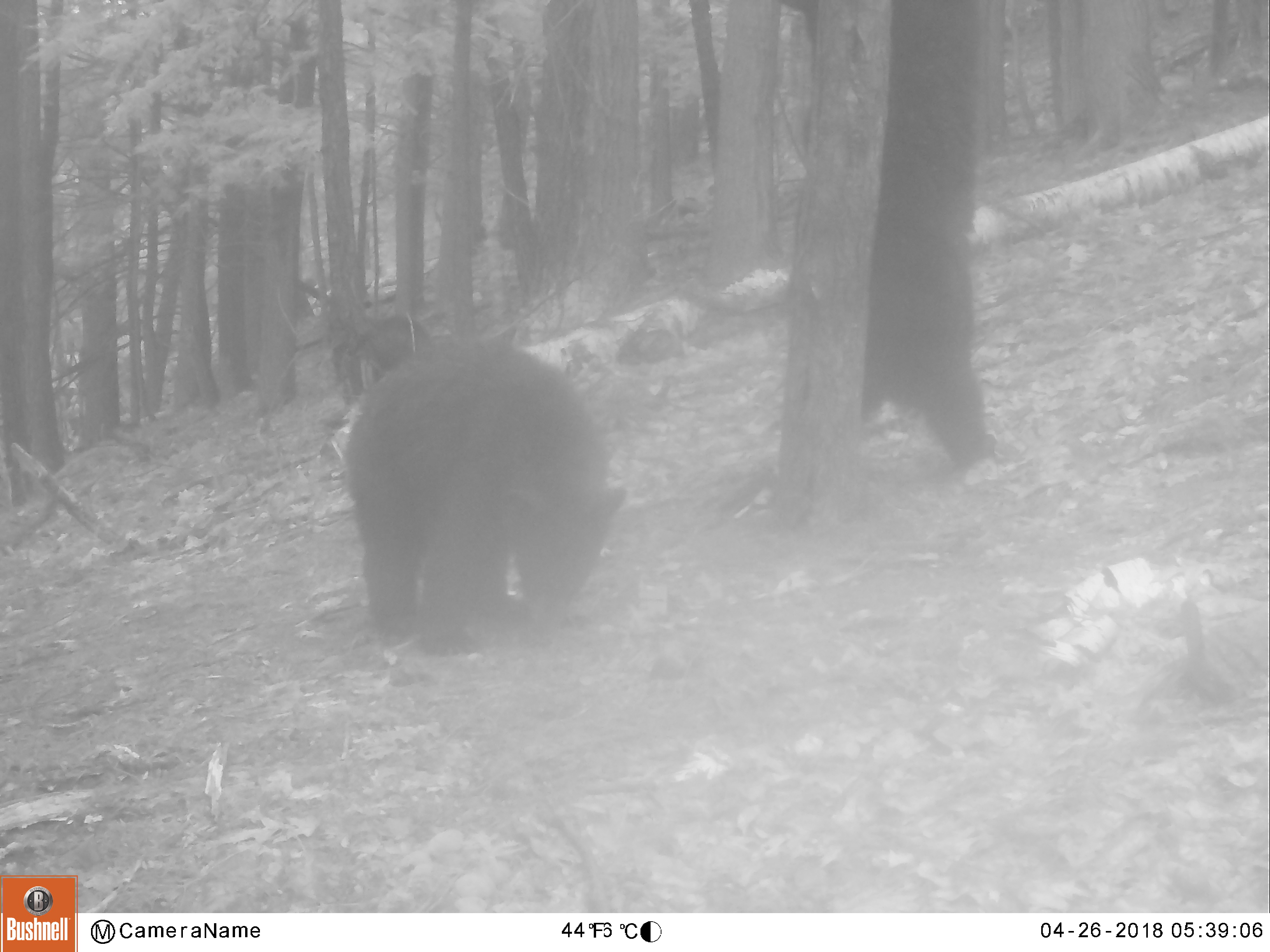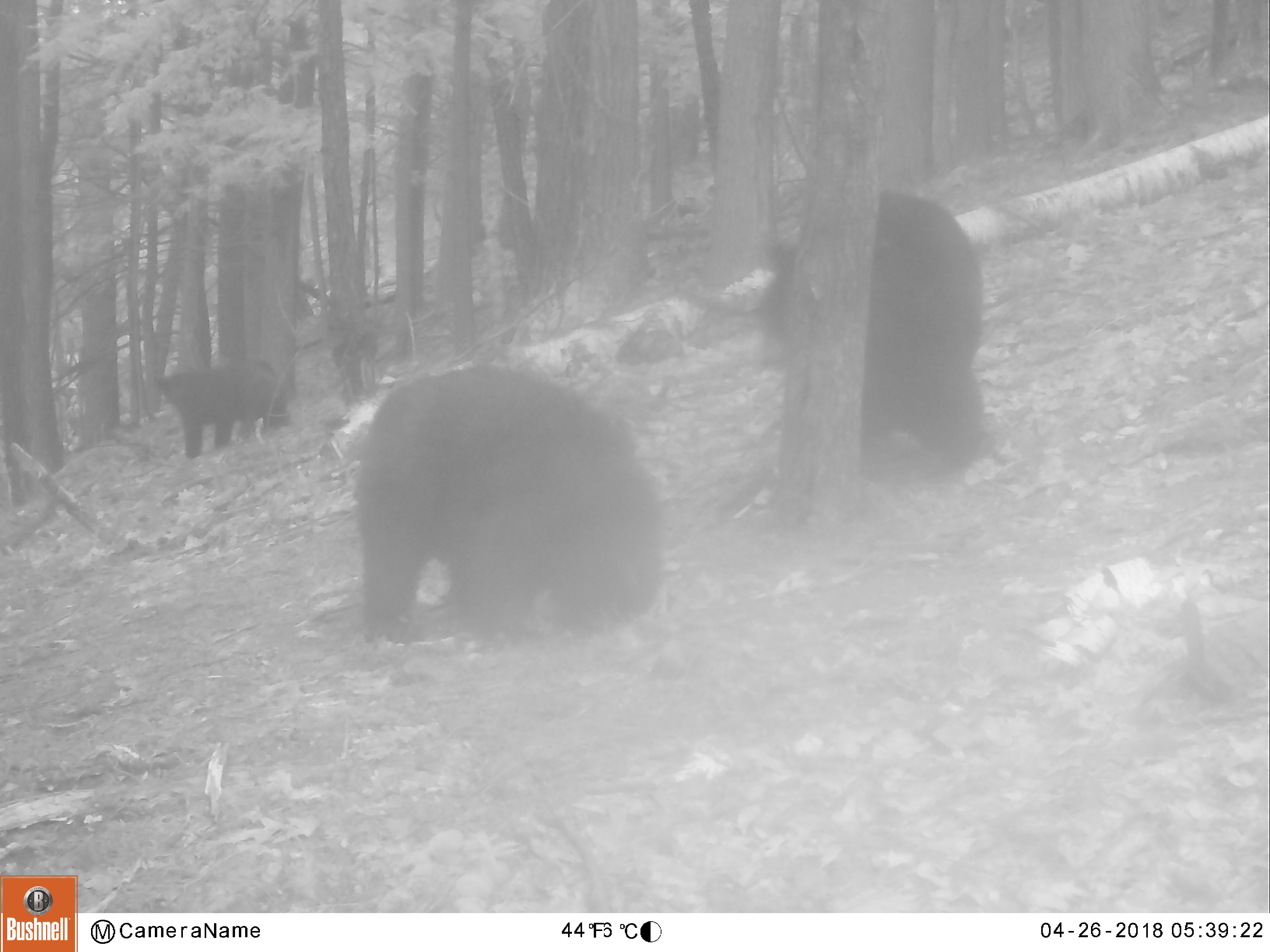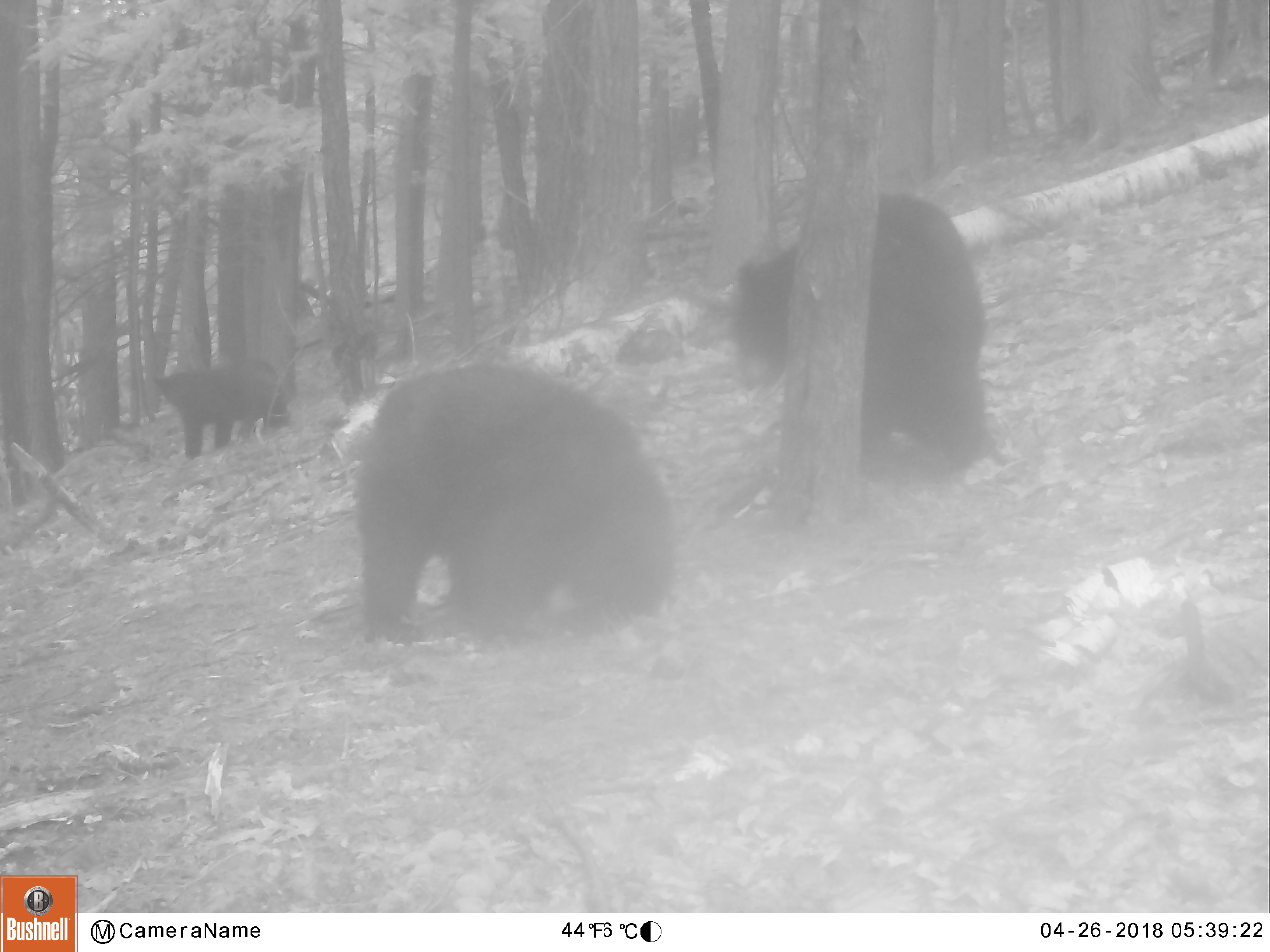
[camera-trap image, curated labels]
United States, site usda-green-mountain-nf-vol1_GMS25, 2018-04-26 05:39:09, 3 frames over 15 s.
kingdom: Animalia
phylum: Chordata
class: Mammalia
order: Carnivora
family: Ursidae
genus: Ursus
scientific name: Ursus americanus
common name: black bear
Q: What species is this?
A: Black bear (Ursus americanus).